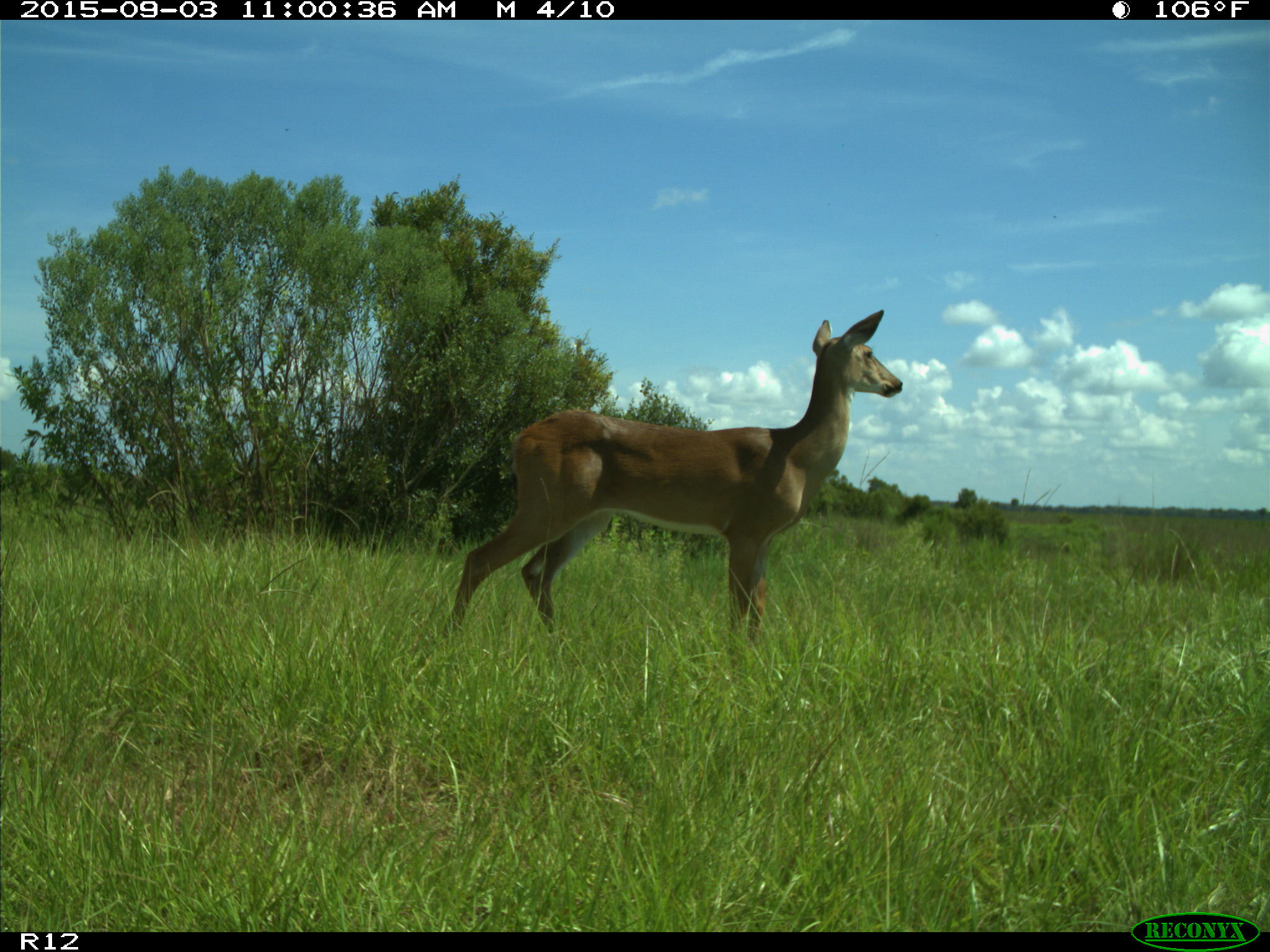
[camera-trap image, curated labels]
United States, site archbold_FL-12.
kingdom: Animalia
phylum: Chordata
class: Mammalia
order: Artiodactyla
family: Cervidae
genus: Odocoileus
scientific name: Odocoileus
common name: deer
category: unidentified deer